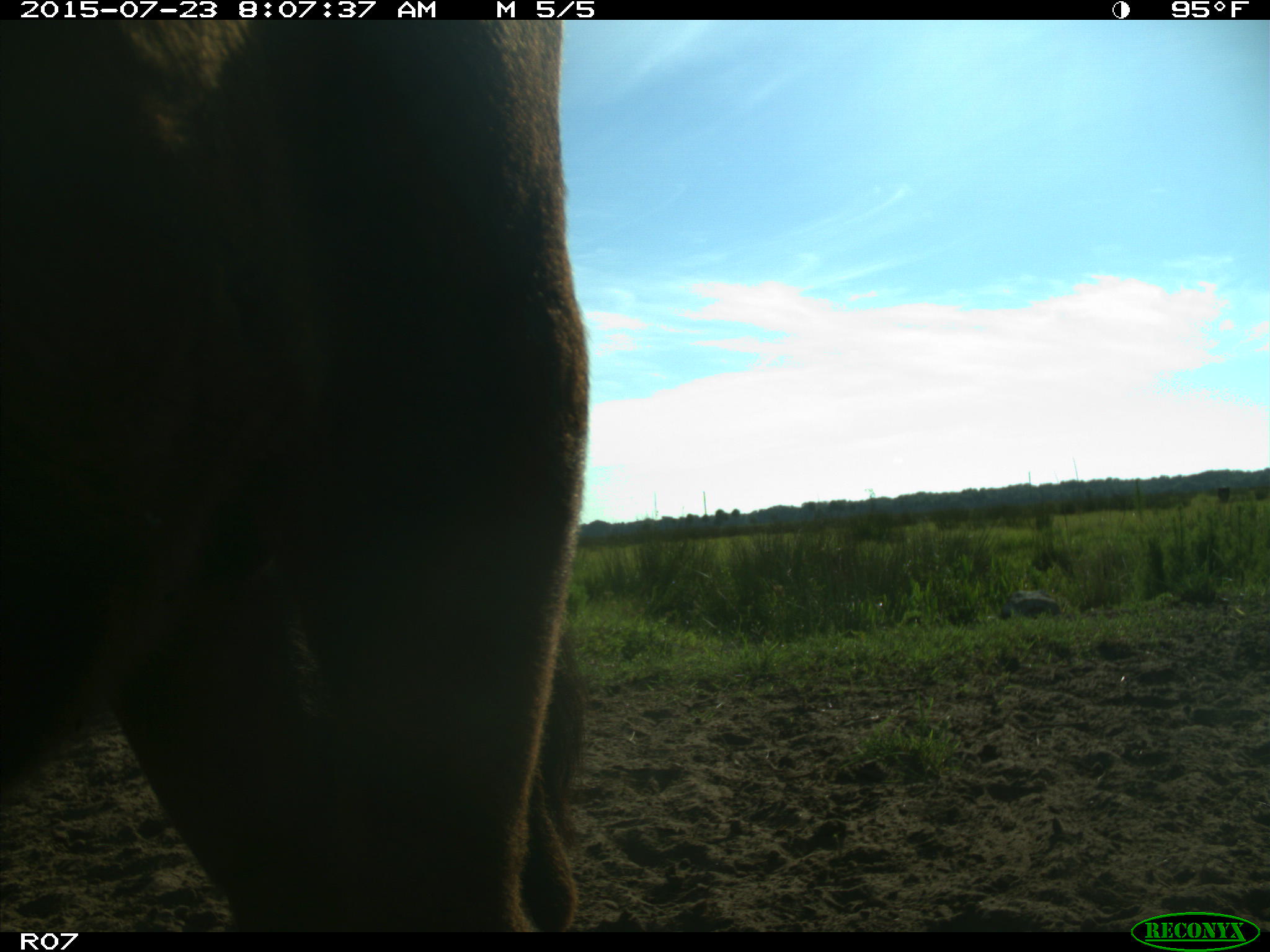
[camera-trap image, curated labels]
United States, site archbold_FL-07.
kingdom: Animalia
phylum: Chordata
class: Mammalia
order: Artiodactyla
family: Bovidae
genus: Bos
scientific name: Bos taurus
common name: domestic cow